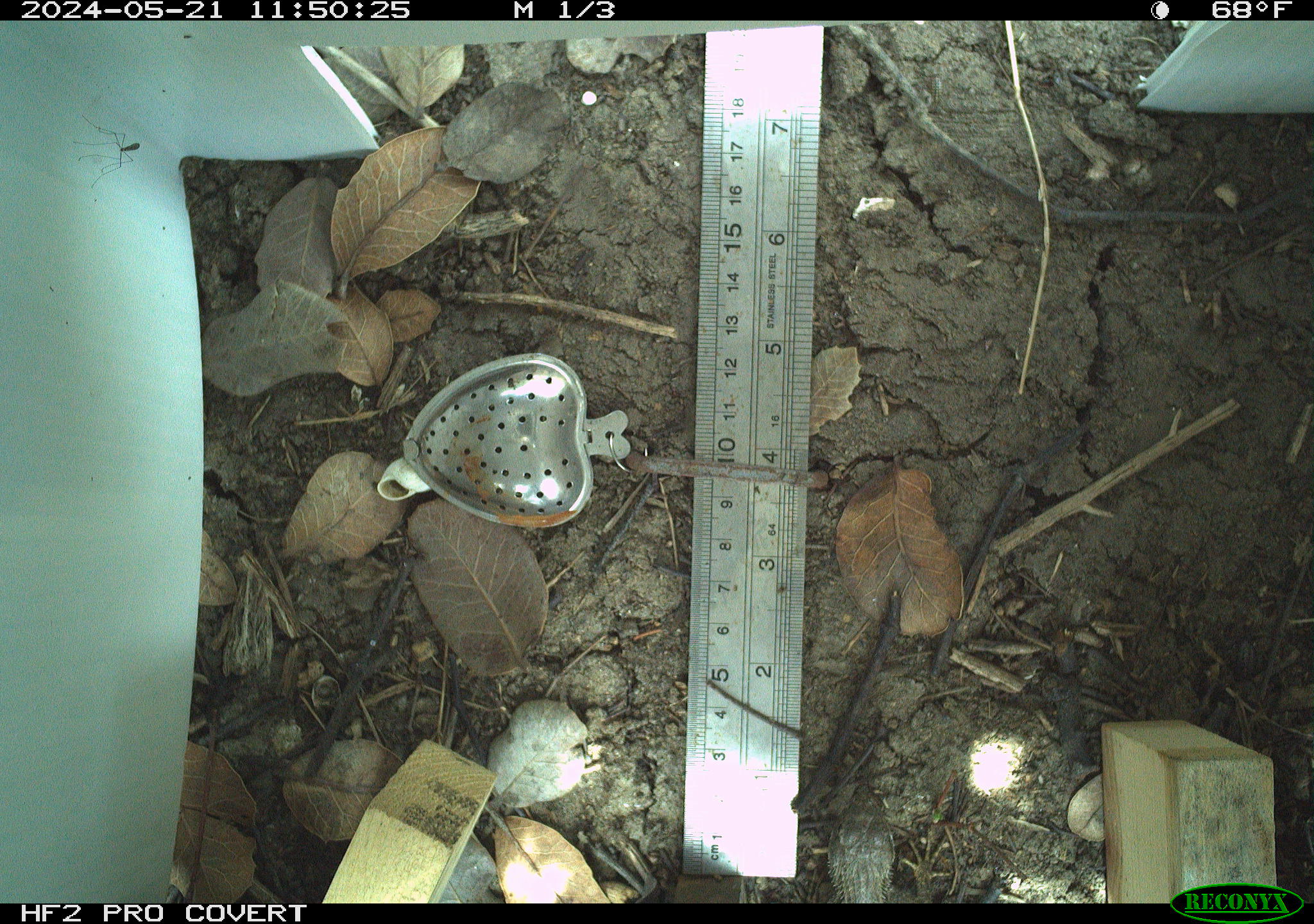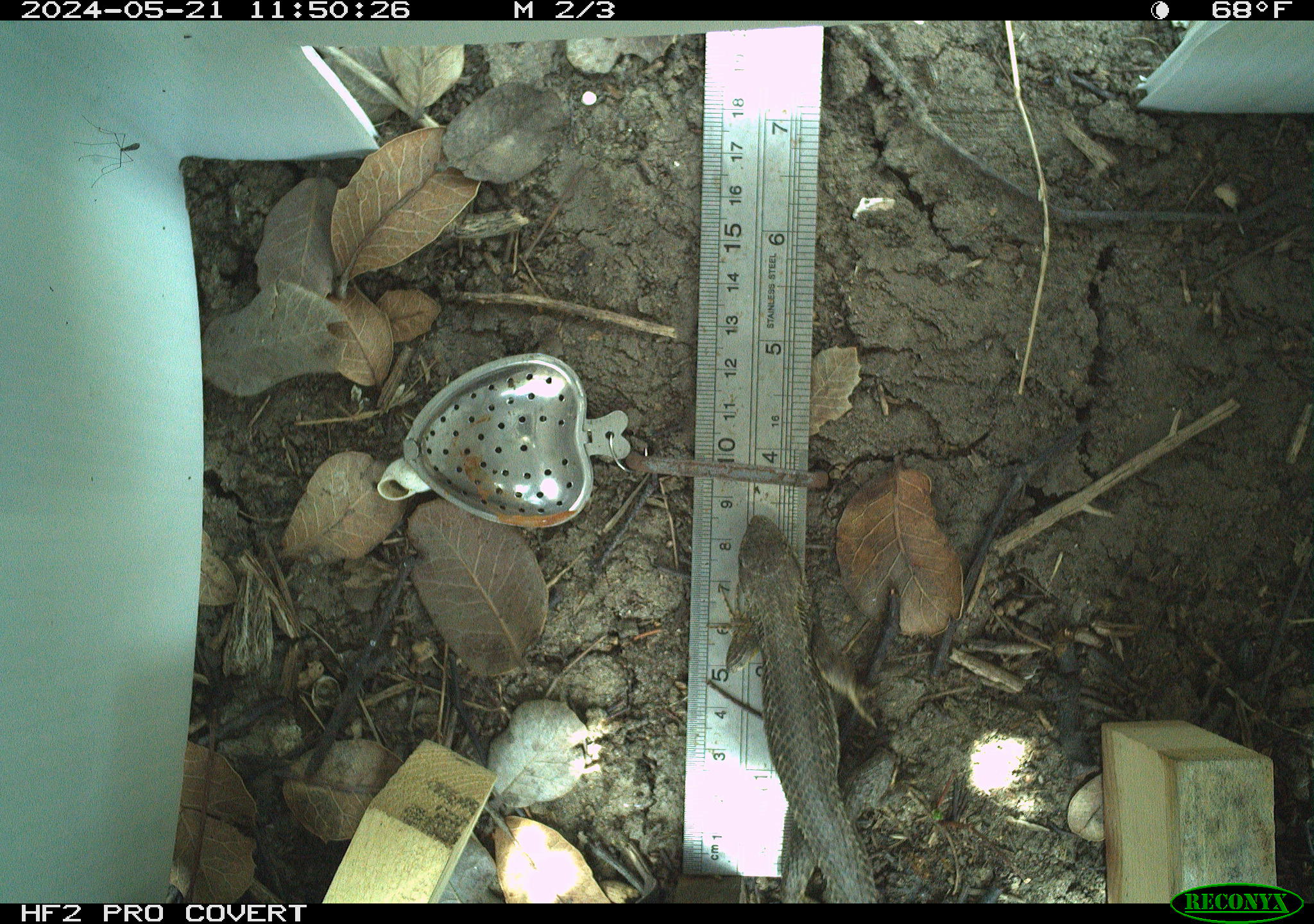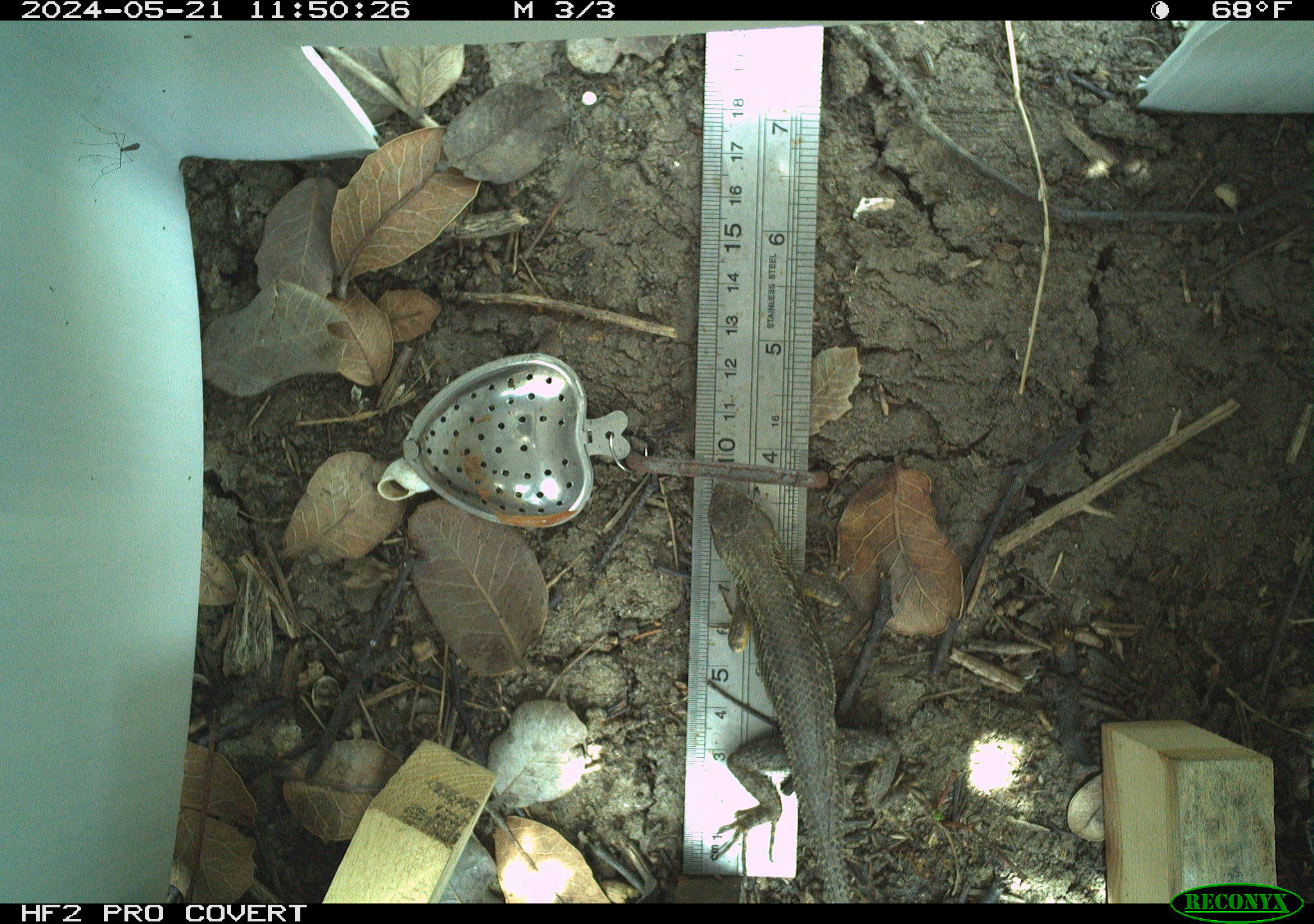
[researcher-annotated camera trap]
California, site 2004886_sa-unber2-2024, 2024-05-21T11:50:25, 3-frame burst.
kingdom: Animalia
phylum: Chordata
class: Reptilia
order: Squamata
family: Phrynosomatidae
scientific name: Phrynosomatidae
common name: phrynosomatid lizards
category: phrynosomatidae family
Phrynosomatidae family (phrynosomatid lizards) (Phrynosomatidae).